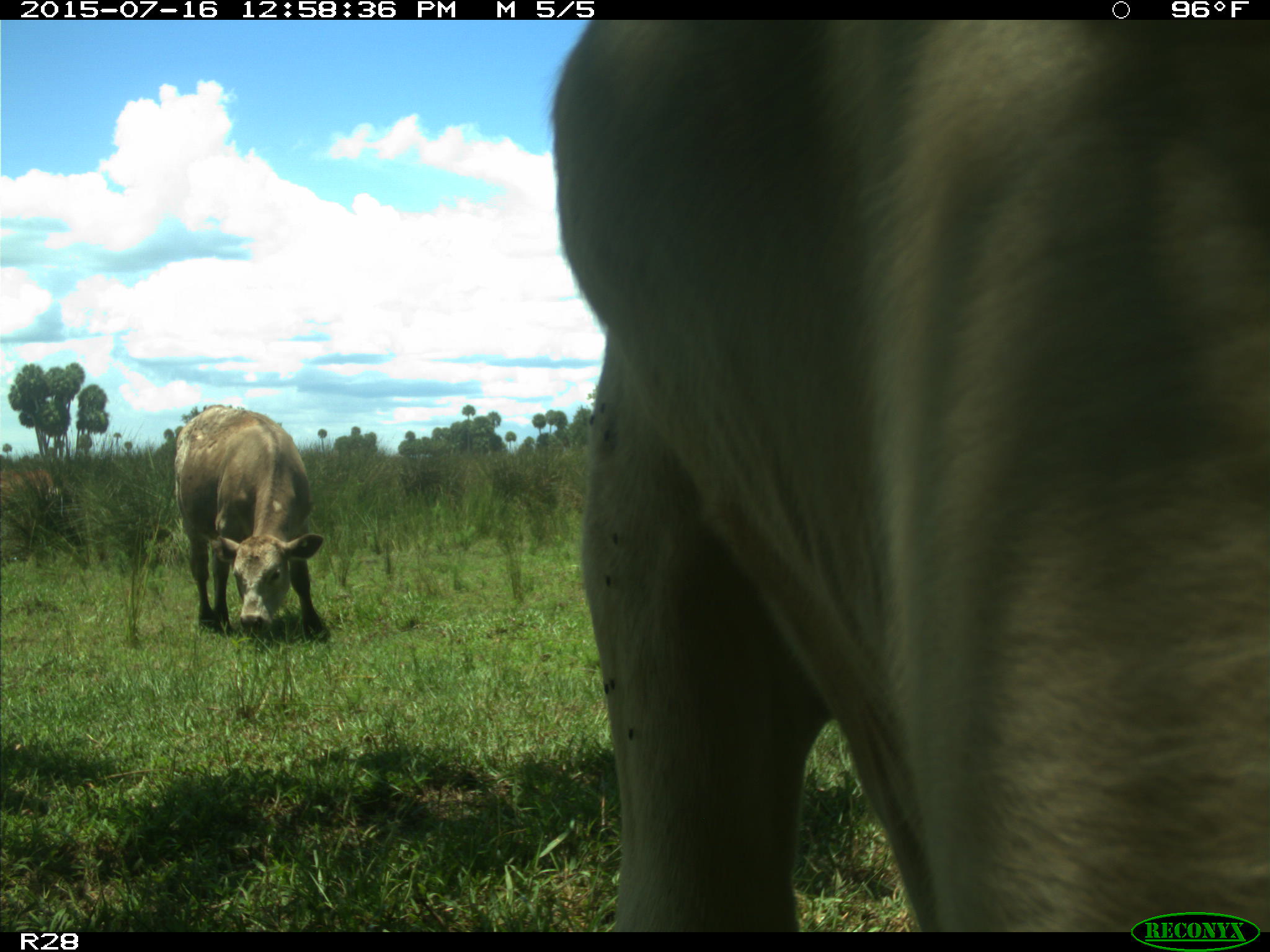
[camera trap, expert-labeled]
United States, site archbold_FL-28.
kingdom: Animalia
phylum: Chordata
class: Mammalia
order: Artiodactyla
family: Bovidae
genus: Bos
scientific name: Bos taurus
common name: domestic cow